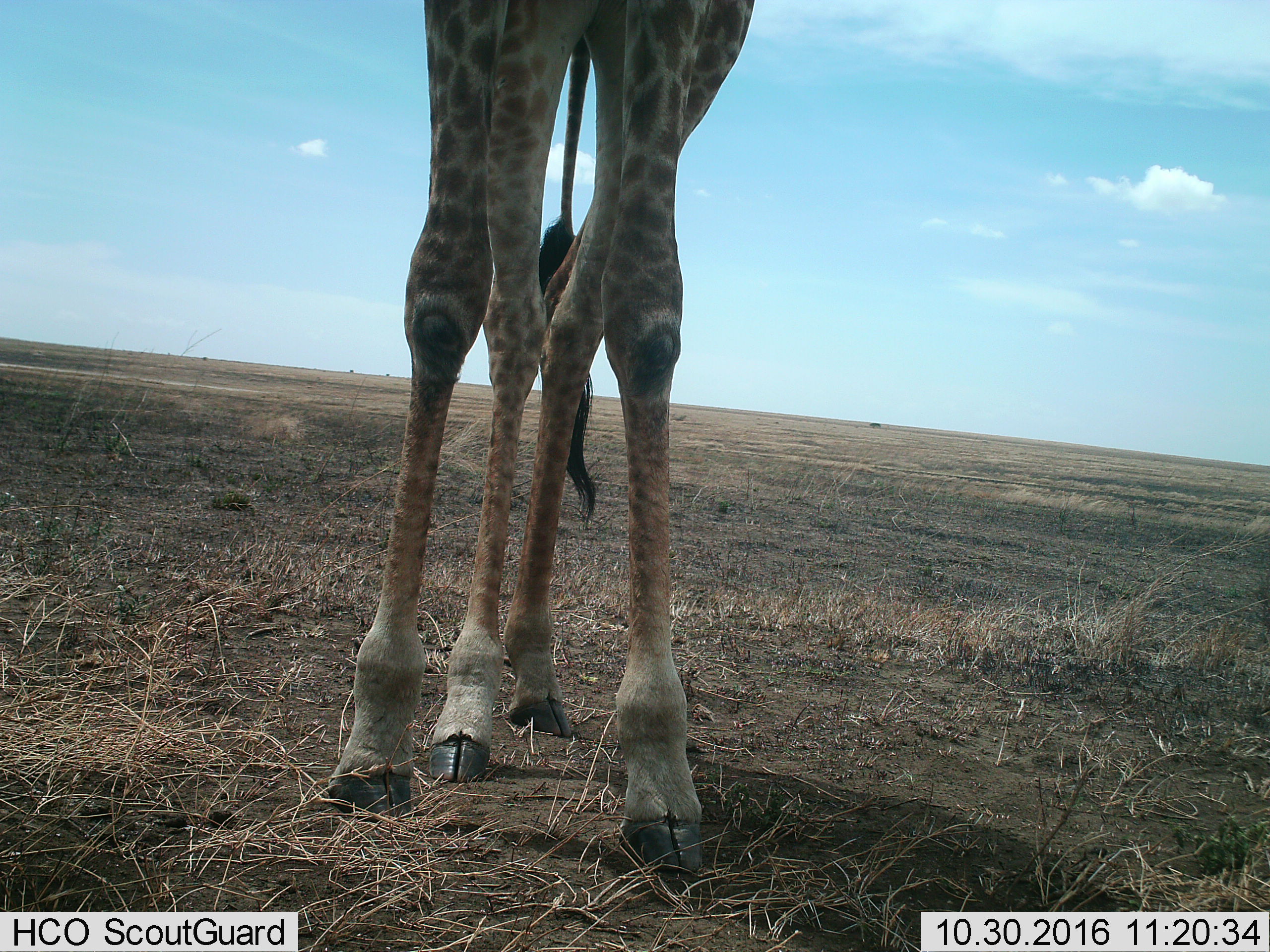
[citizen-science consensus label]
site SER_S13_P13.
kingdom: Animalia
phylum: Chordata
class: Mammalia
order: Artiodactyla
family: Giraffidae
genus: Giraffa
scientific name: Giraffa camelopardalis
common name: giraffe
Giraffe (Giraffa camelopardalis), count 1. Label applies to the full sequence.